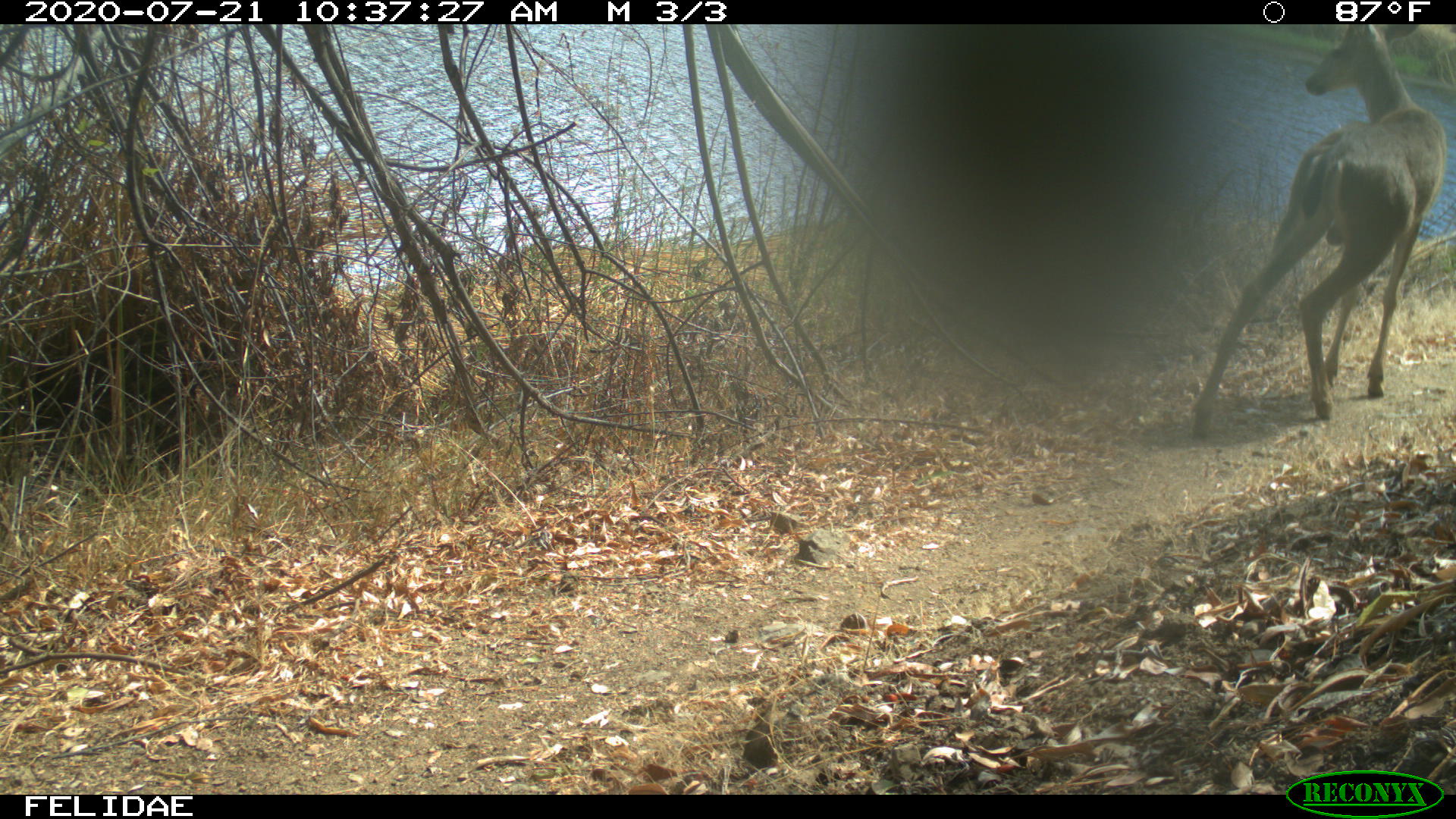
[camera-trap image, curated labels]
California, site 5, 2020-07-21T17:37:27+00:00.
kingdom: Animalia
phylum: Chordata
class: Mammalia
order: Artiodactyla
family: Cervidae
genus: Odocoileus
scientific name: Odocoileus hemionus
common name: mule deer